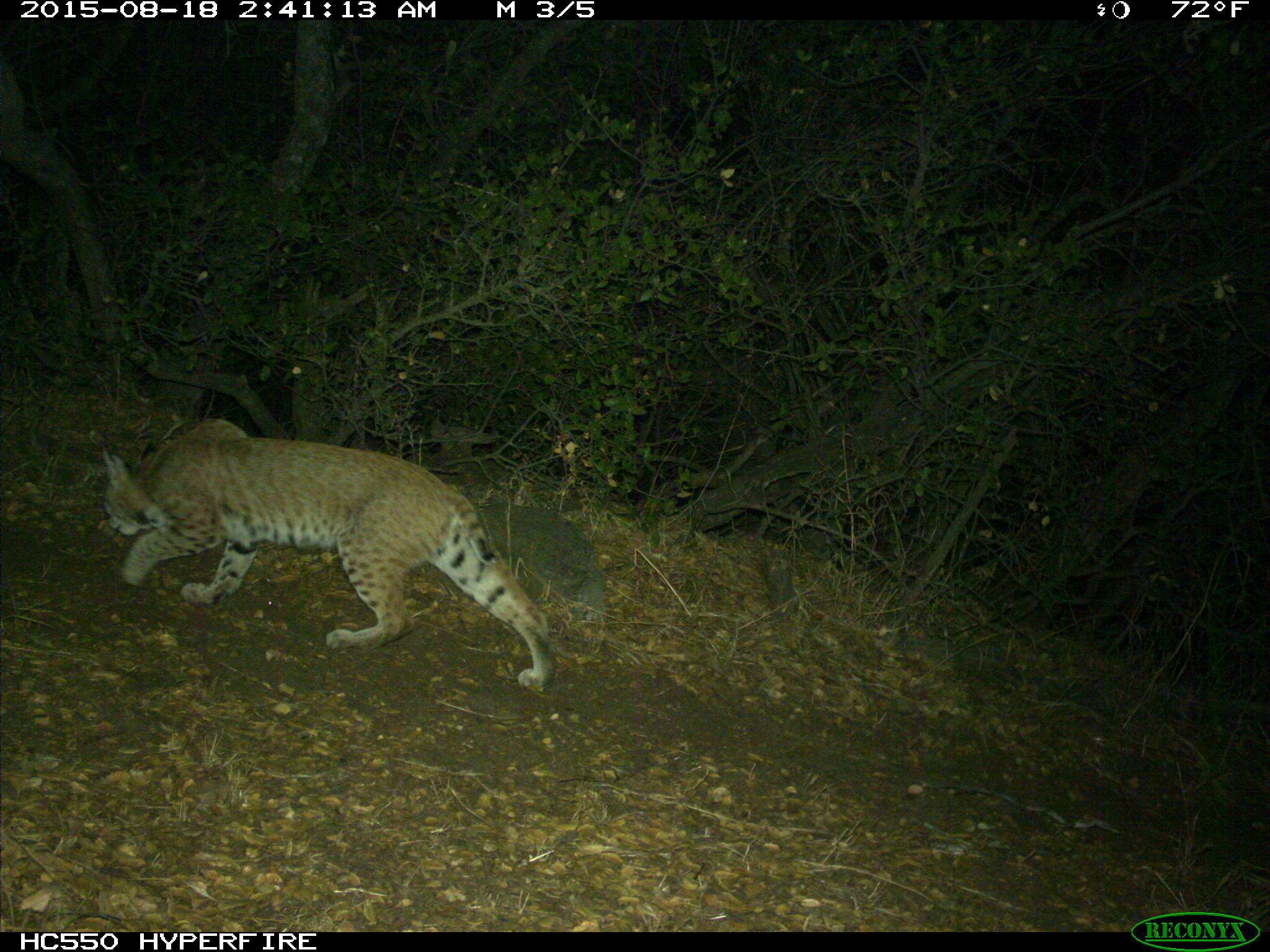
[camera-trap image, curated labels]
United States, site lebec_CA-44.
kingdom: Animalia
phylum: Chordata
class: Mammalia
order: Carnivora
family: Felidae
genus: Lynx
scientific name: Lynx rufus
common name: bobcat